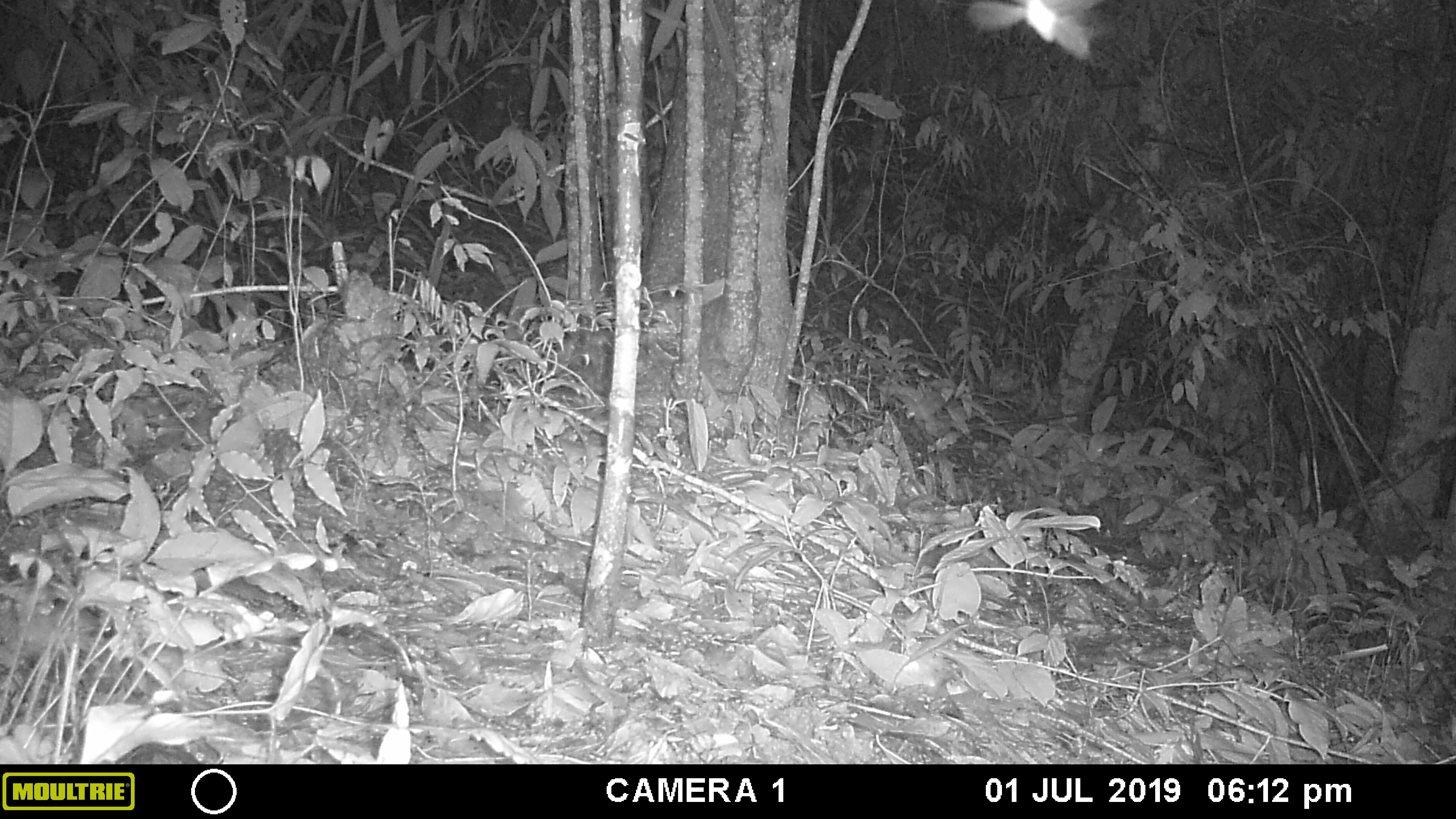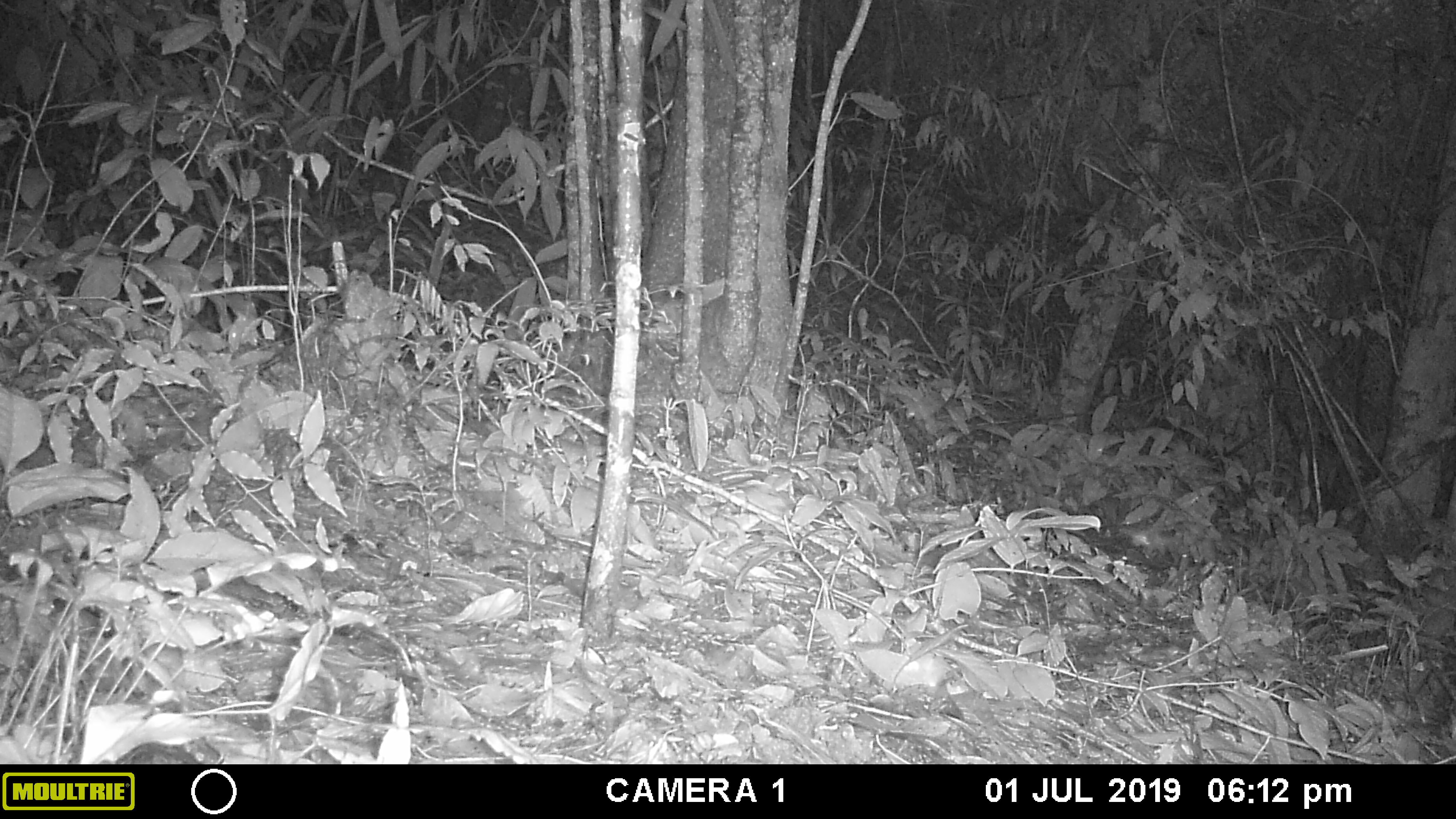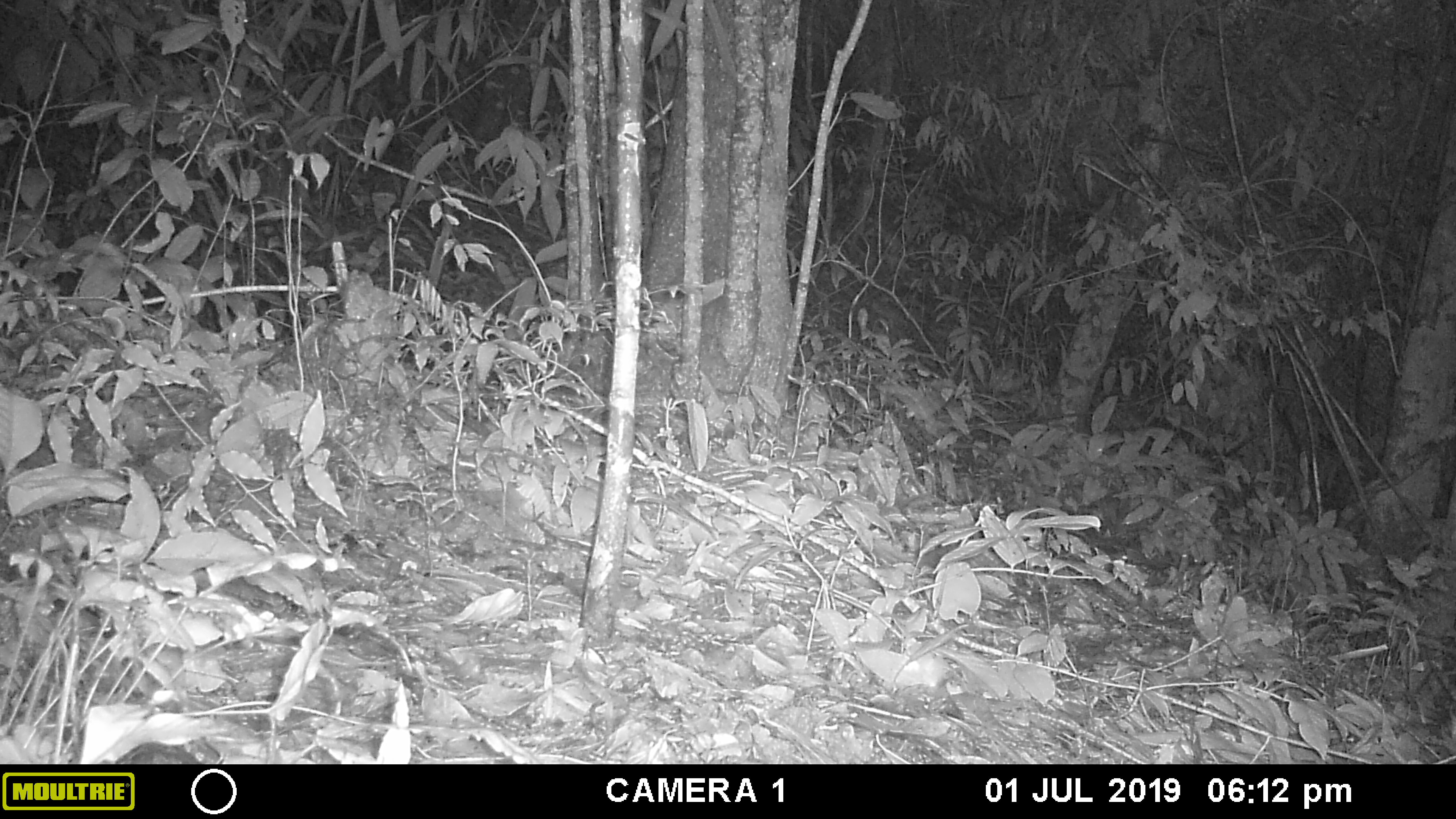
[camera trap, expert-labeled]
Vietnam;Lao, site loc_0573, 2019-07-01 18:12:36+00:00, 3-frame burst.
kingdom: Animalia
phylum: Arthropoda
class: Insecta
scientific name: Insecta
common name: insect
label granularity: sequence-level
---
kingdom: Animalia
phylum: Chordata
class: Mammalia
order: Rodentia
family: Sciuridae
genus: Dremomys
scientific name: Dremomys rufigenis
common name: red-cheeked squirrel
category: red cheeked squirrel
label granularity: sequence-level